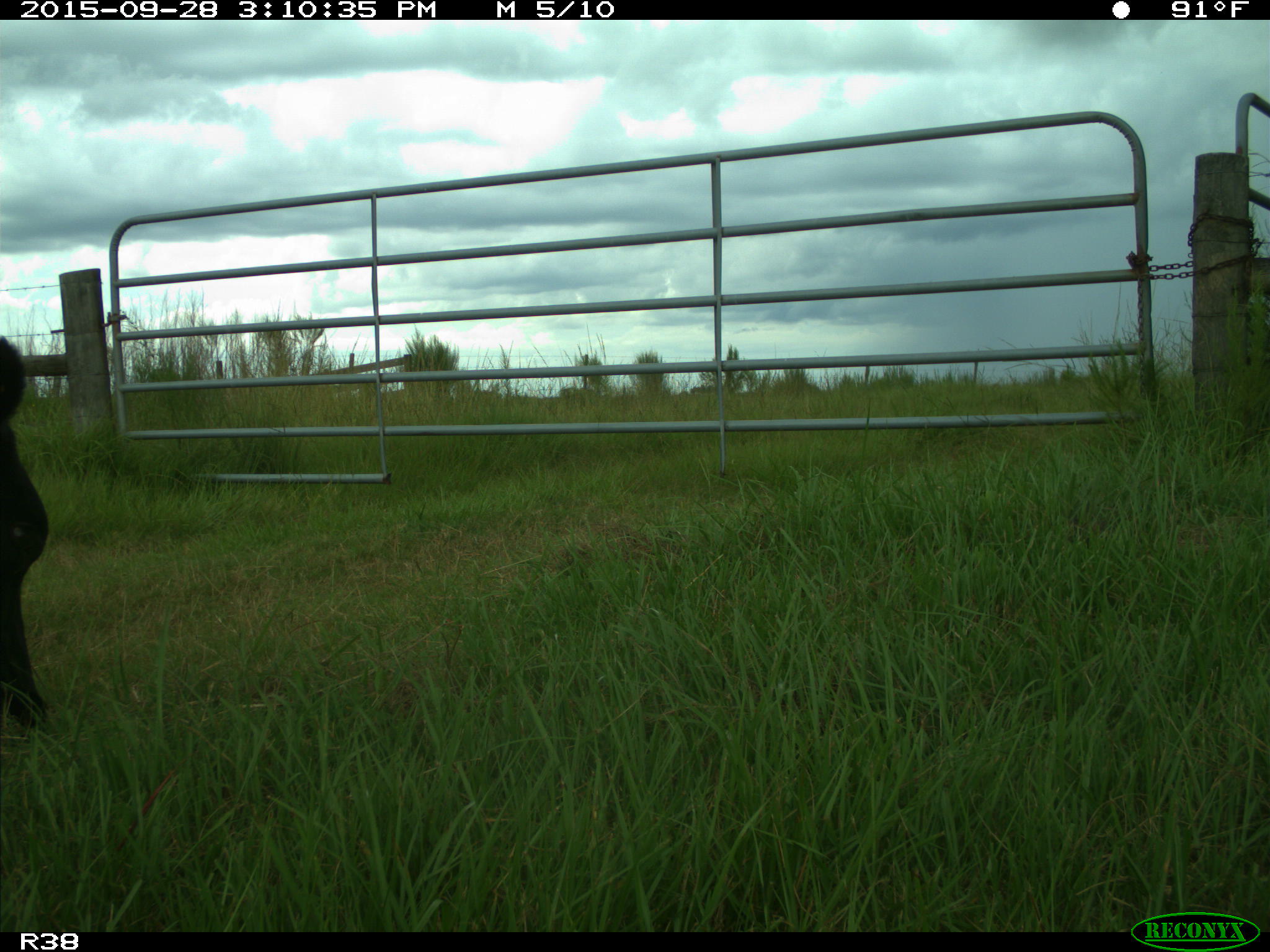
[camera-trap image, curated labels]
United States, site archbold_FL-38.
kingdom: Animalia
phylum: Chordata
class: Mammalia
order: Artiodactyla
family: Bovidae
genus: Bos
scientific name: Bos taurus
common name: domestic cow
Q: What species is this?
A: Bos taurus (domestic cow).